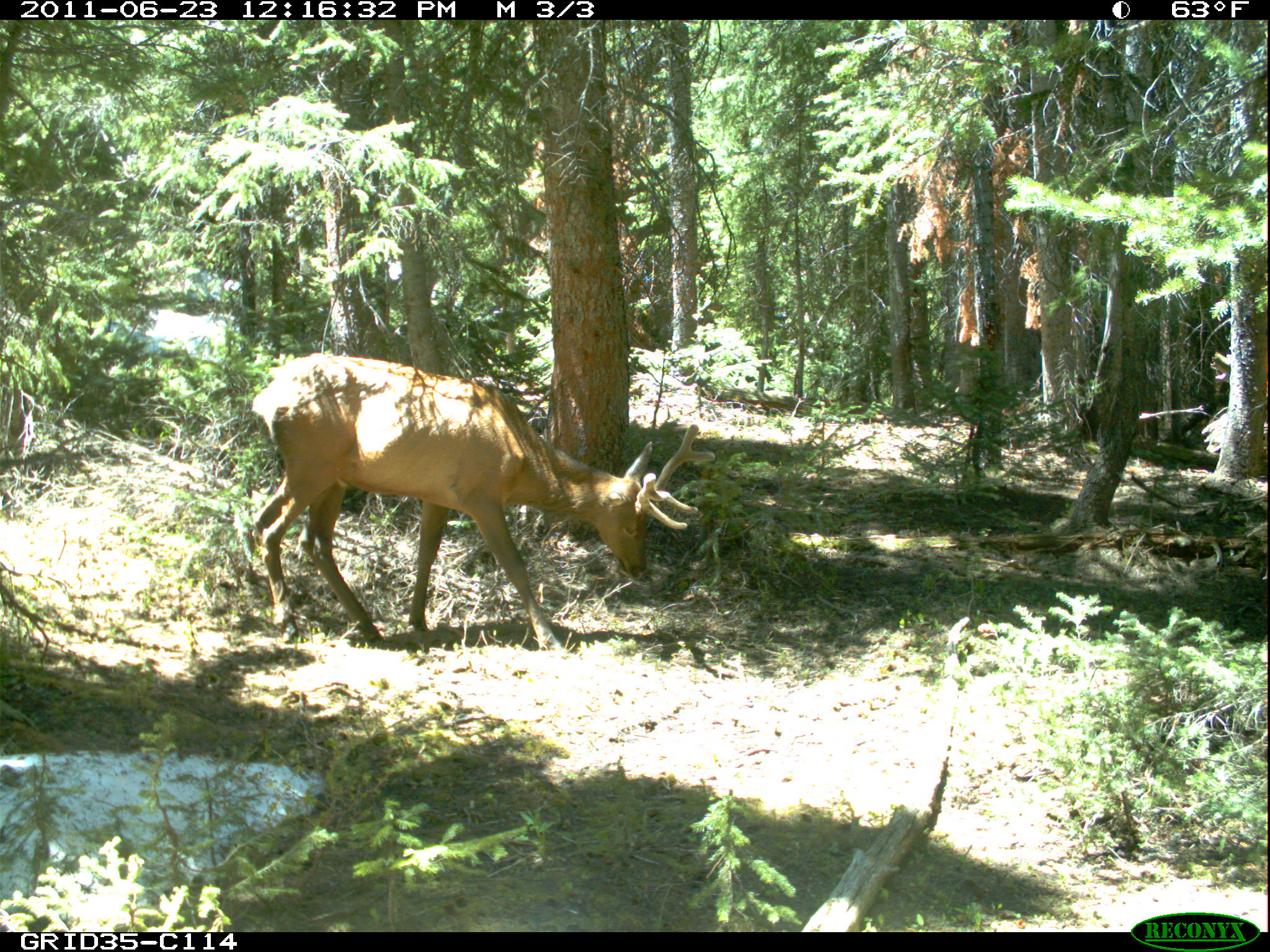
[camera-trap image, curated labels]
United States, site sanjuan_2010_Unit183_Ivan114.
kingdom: Animalia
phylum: Chordata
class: Mammalia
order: Artiodactyla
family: Cervidae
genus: Cervus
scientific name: Cervus elaphus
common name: red deer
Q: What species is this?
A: Cervus elaphus (red deer).